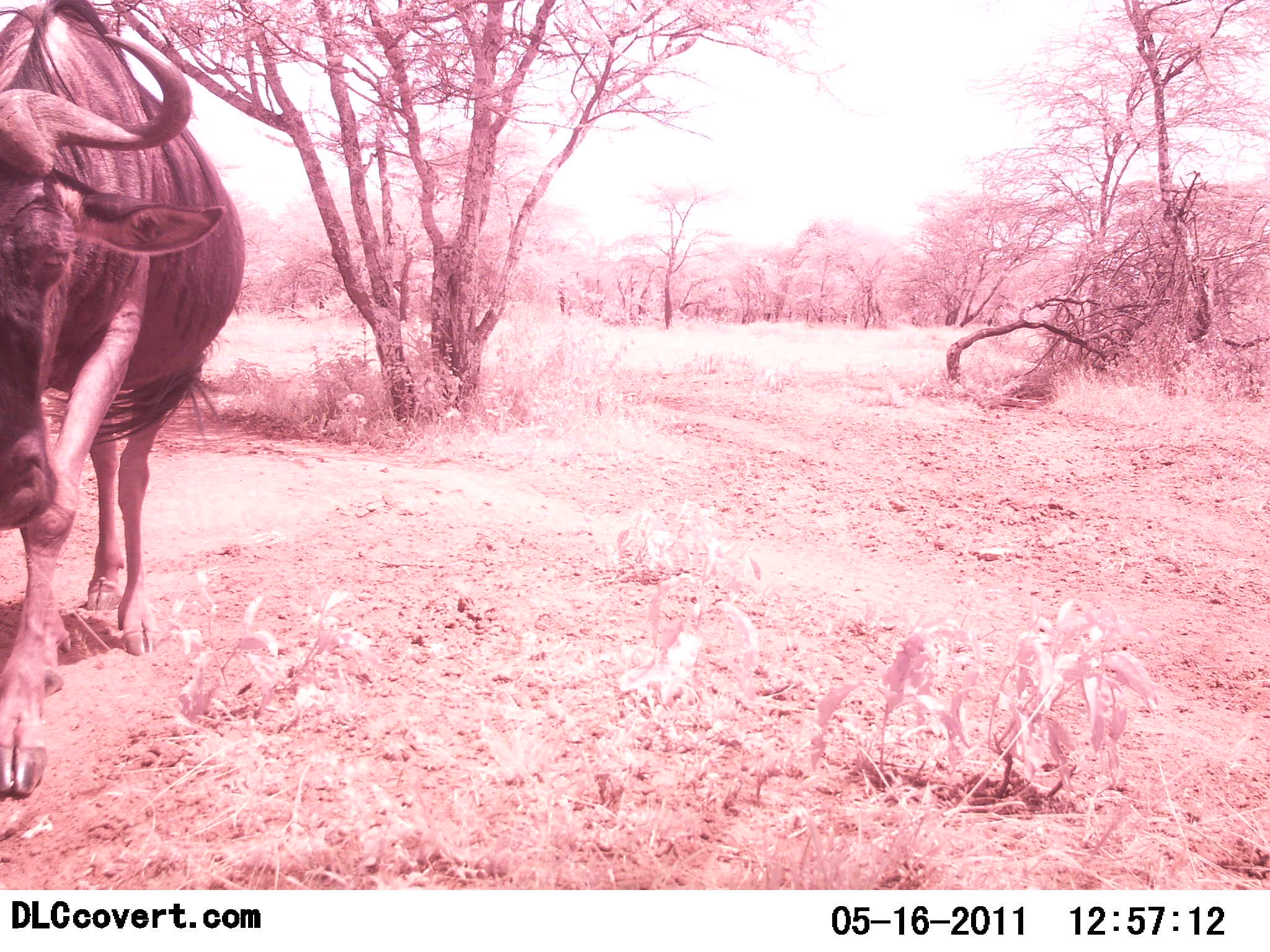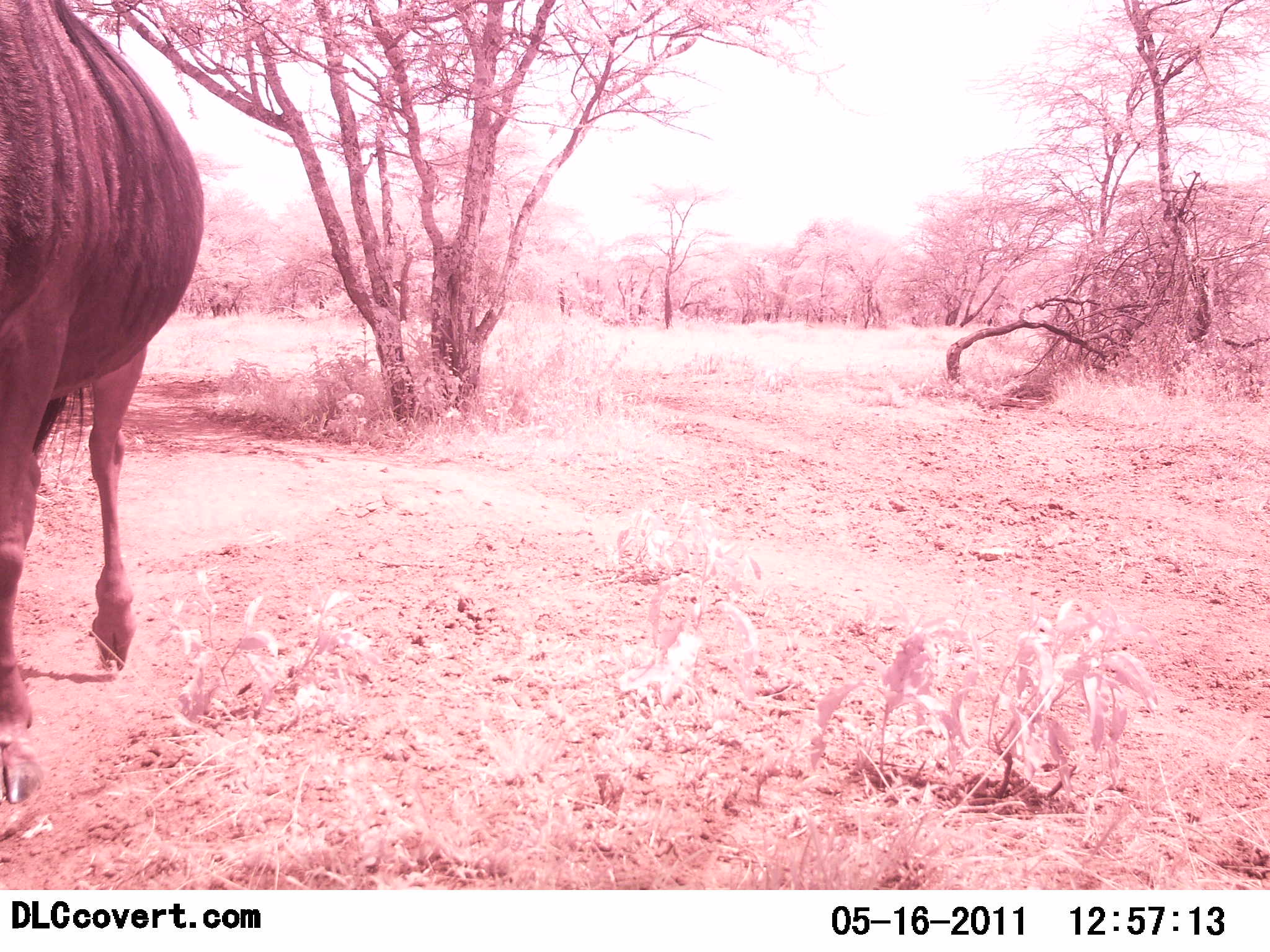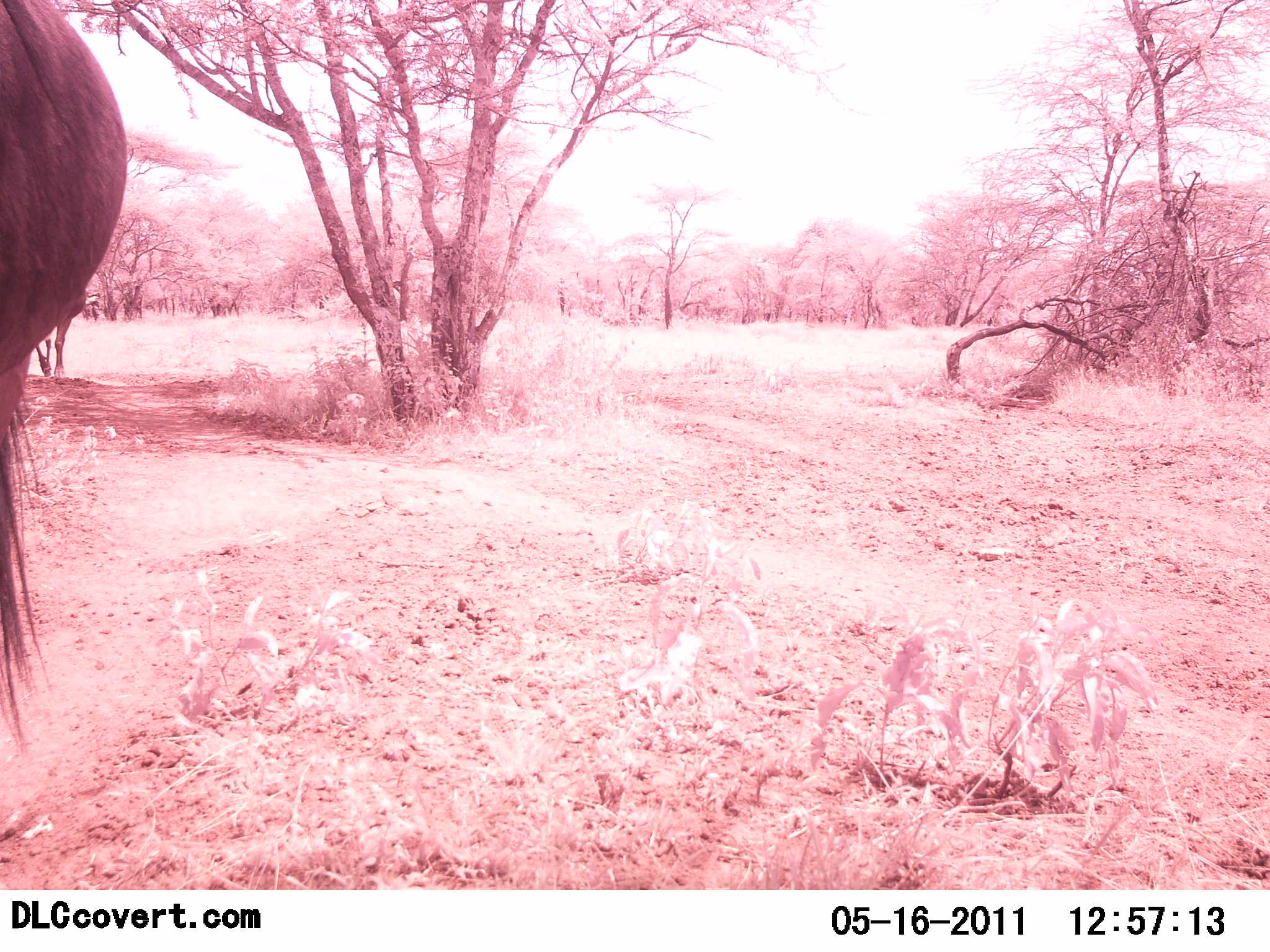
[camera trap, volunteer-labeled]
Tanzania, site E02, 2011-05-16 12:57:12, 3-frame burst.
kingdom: Animalia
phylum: Chordata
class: Mammalia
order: Artiodactyla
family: Bovidae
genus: Connochaetes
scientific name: Connochaetes taurinus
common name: blue wildebeest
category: wildebeest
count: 1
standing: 9%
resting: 0%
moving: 91%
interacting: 9%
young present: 0%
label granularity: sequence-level